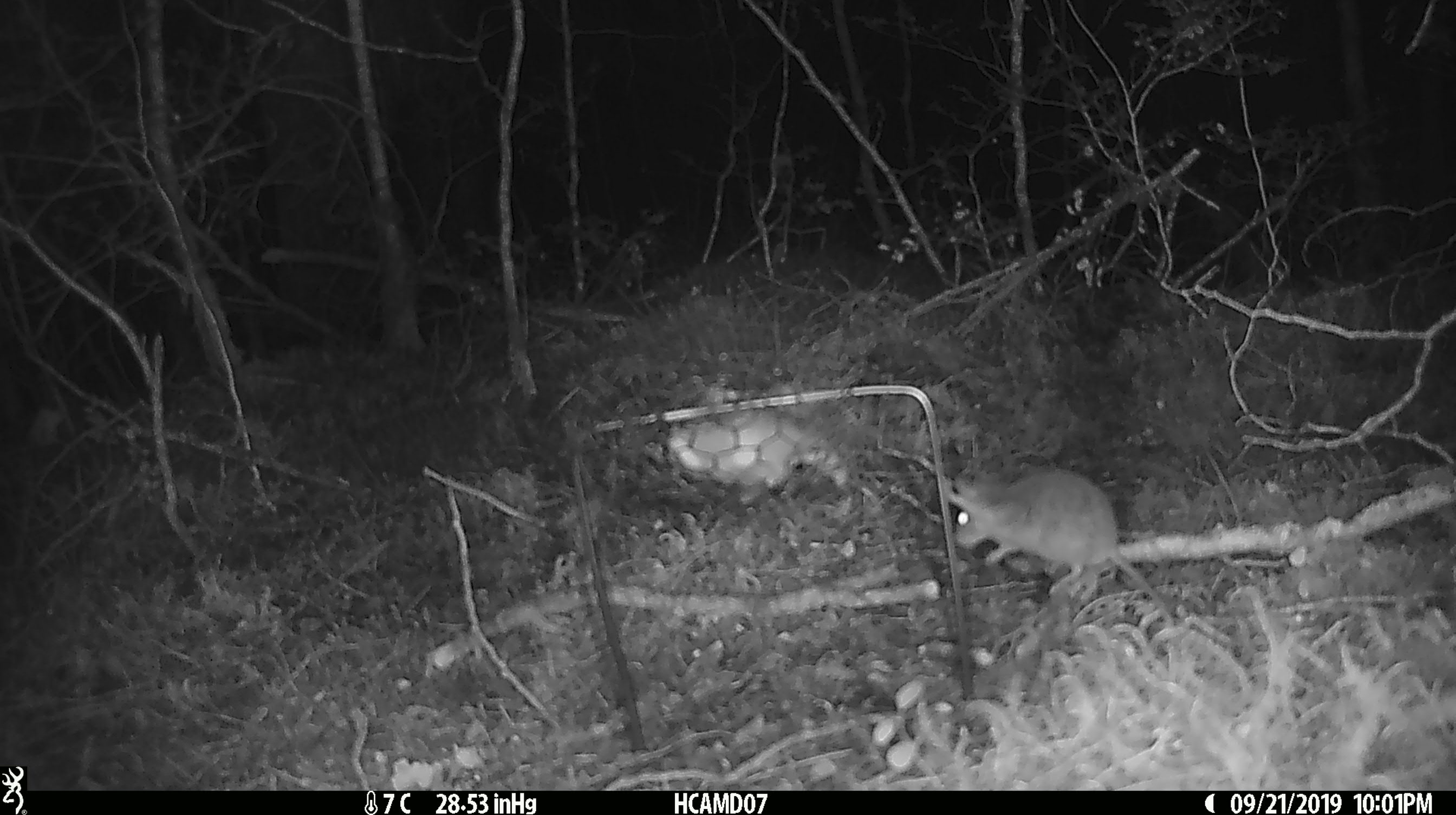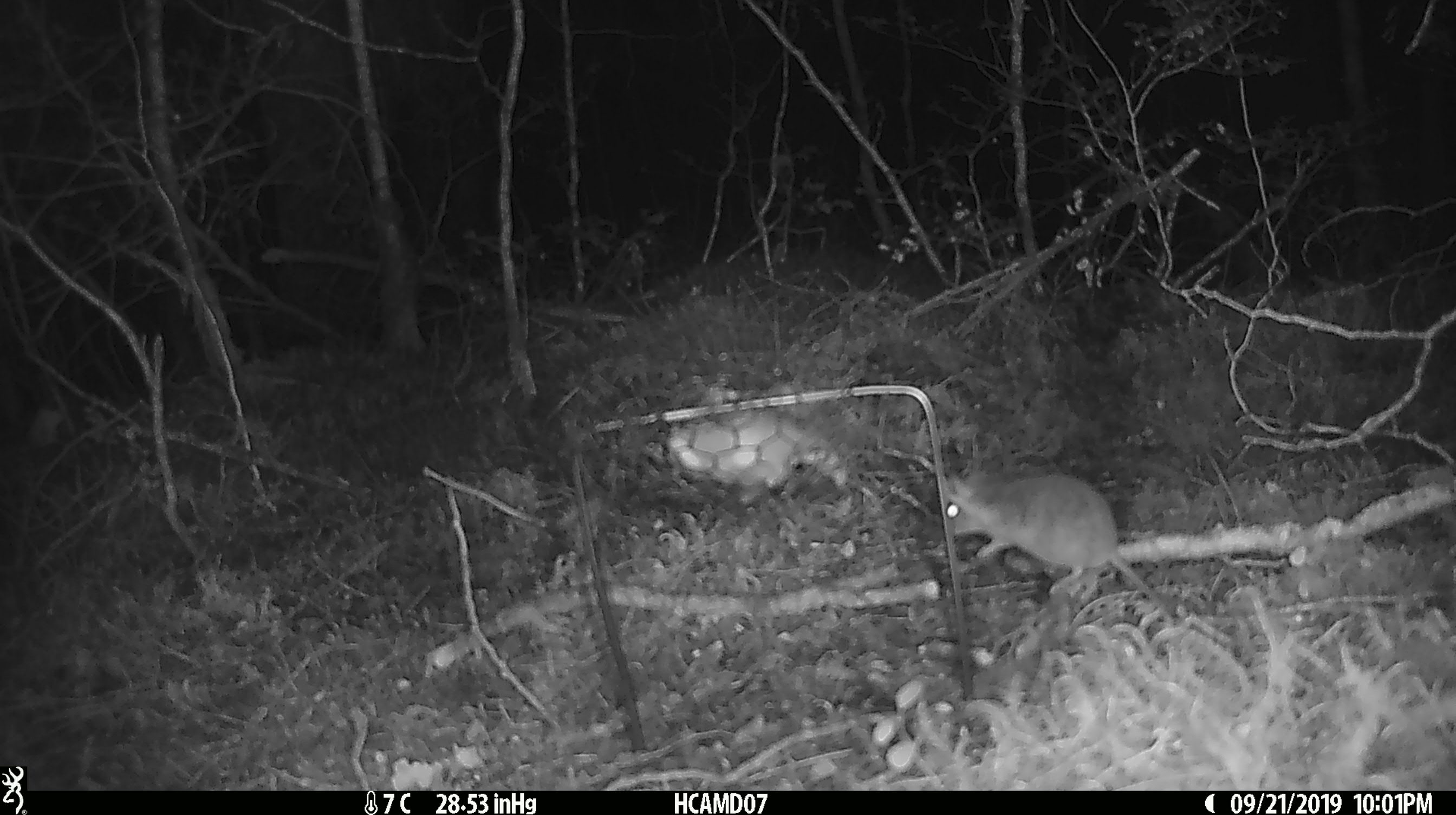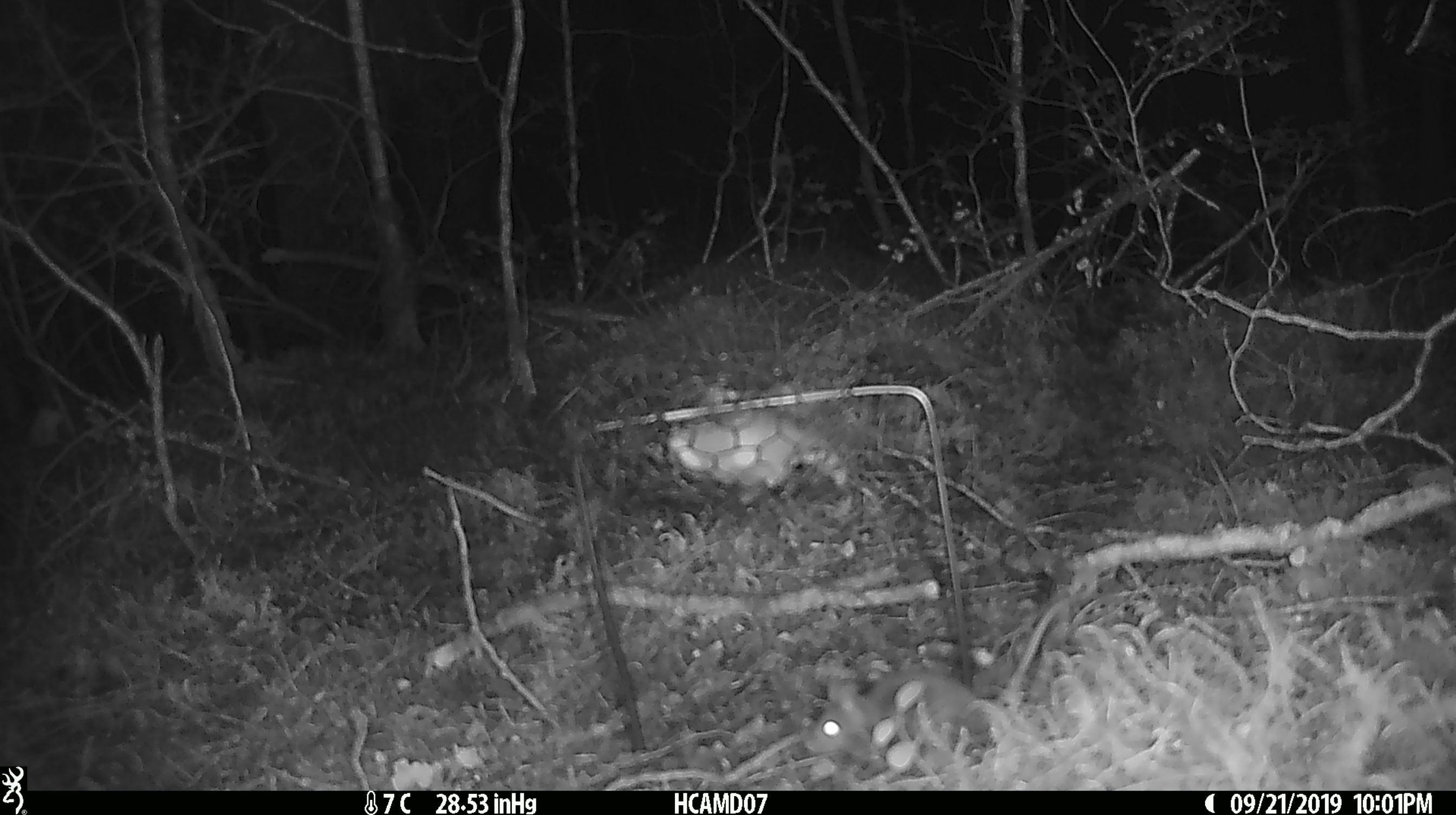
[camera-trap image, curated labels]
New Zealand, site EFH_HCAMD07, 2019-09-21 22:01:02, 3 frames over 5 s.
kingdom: Animalia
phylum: Chordata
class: Mammalia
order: Rodentia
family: Muridae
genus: Mus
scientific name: Mus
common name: mouse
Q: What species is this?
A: Mouse (Mus).